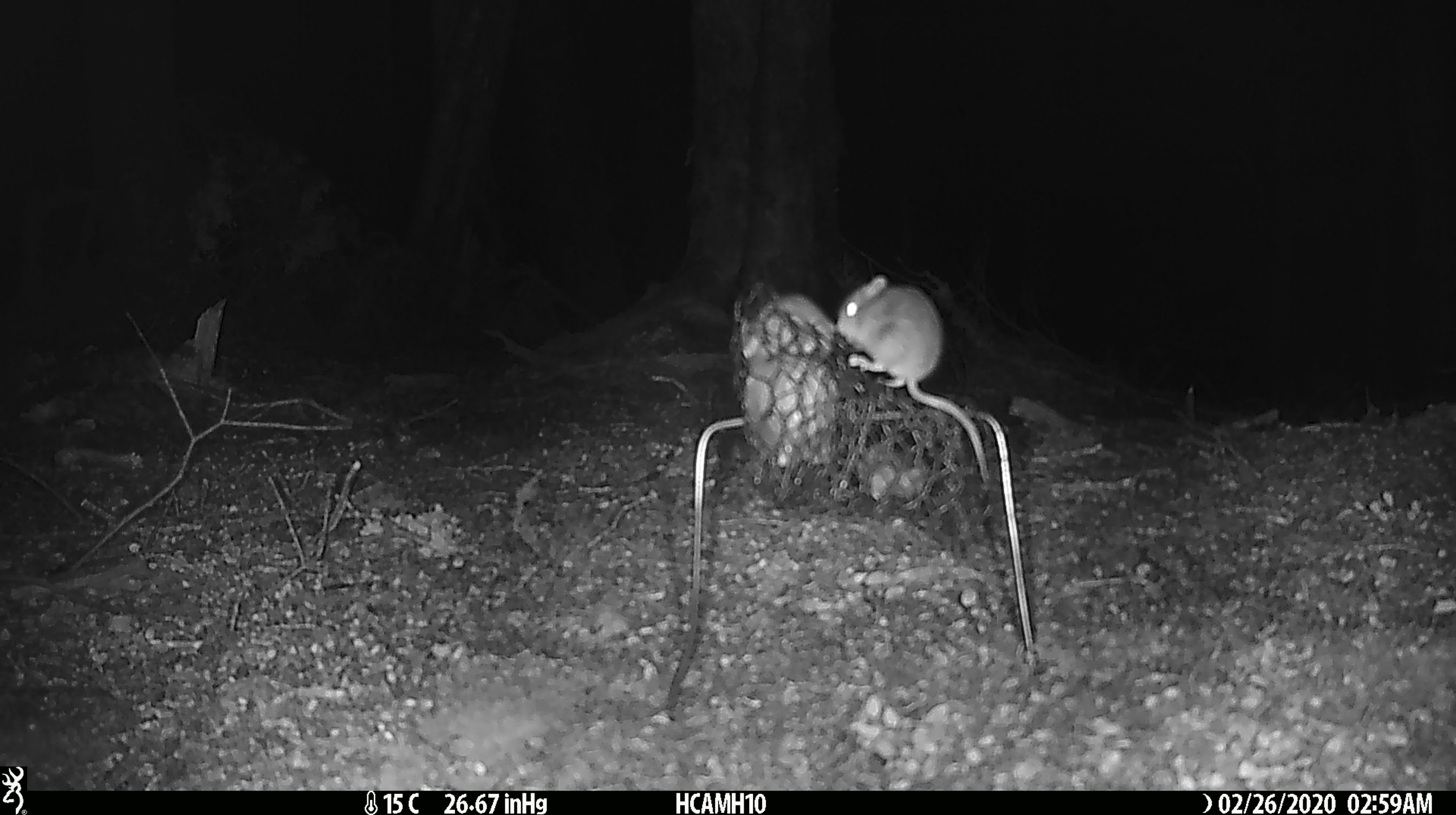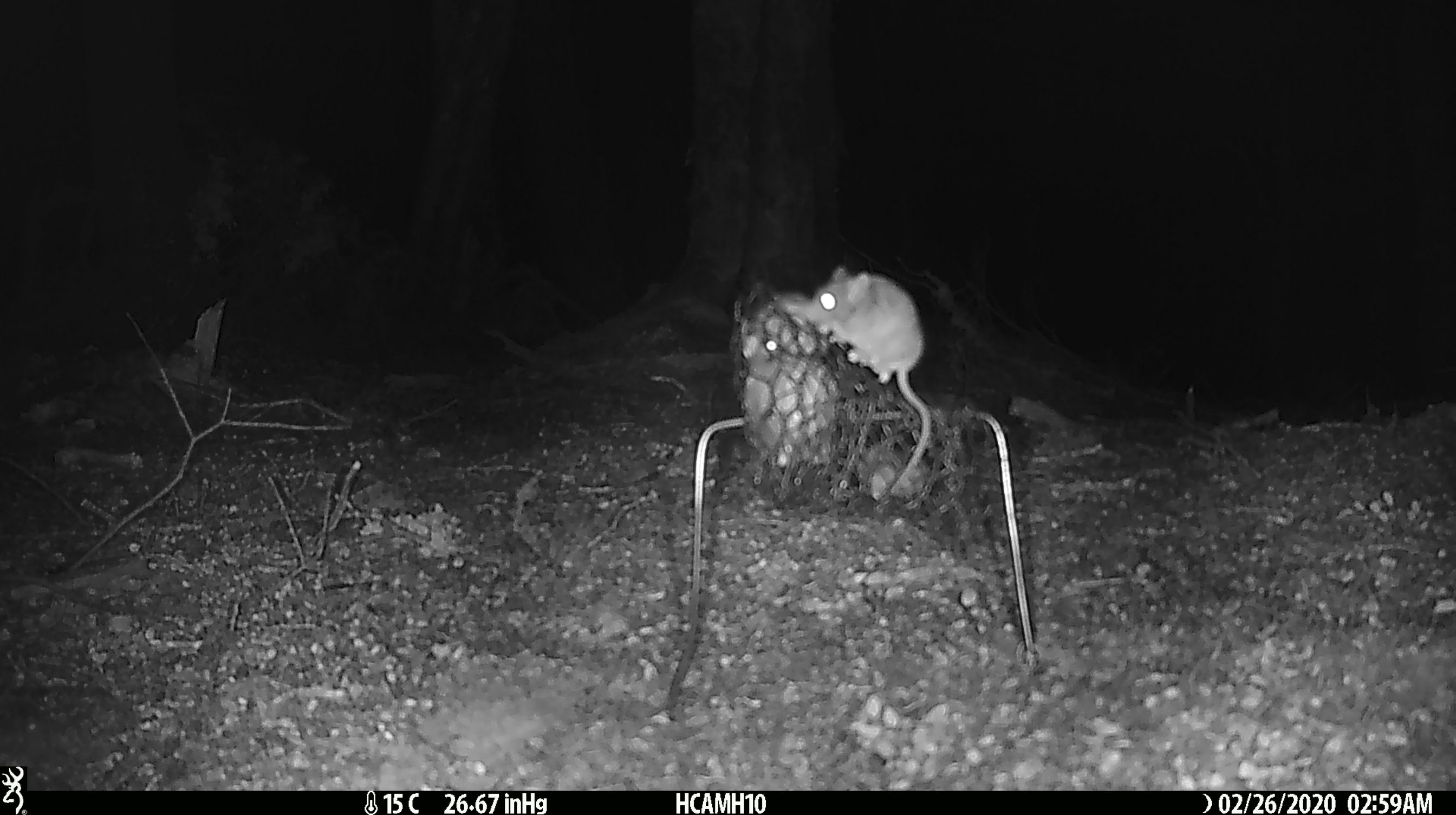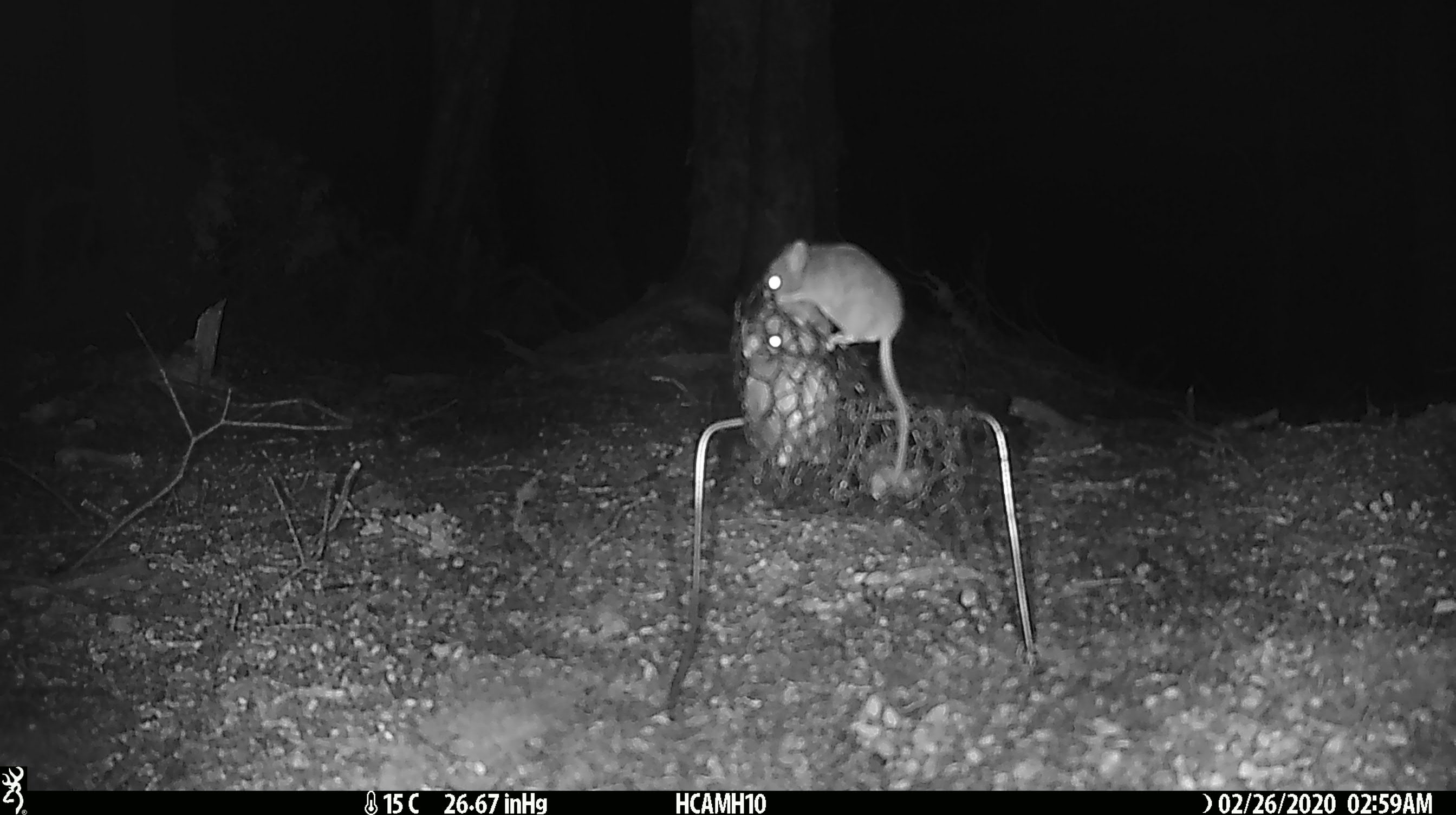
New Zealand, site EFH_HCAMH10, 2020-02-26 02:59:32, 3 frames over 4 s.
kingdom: Animalia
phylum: Chordata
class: Mammalia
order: Rodentia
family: Muridae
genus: Mus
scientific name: Mus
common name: mouse